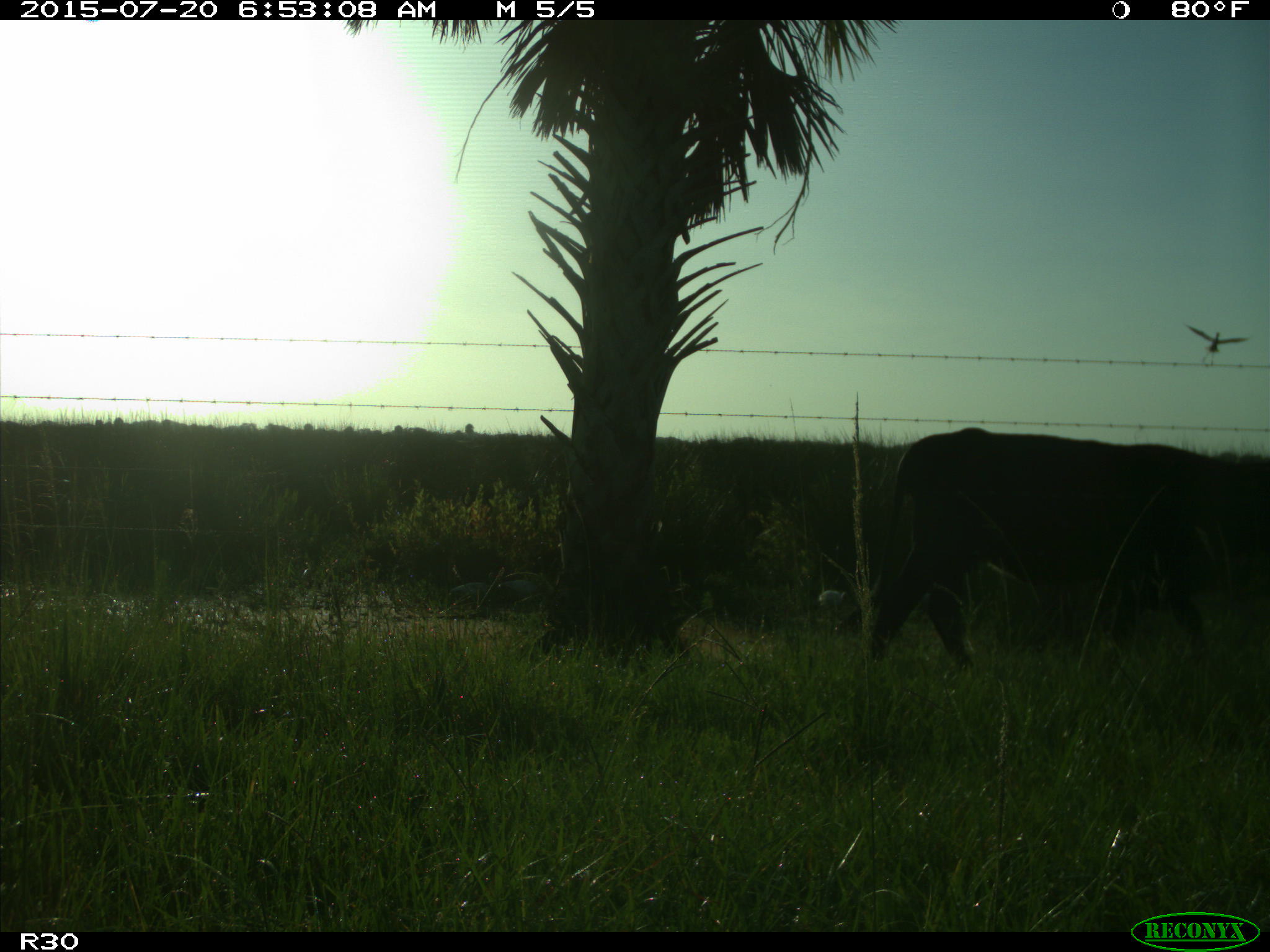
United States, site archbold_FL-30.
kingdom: Animalia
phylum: Chordata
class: Mammalia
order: Artiodactyla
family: Bovidae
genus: Bos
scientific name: Bos taurus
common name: domestic cow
Bos taurus (domestic cow).